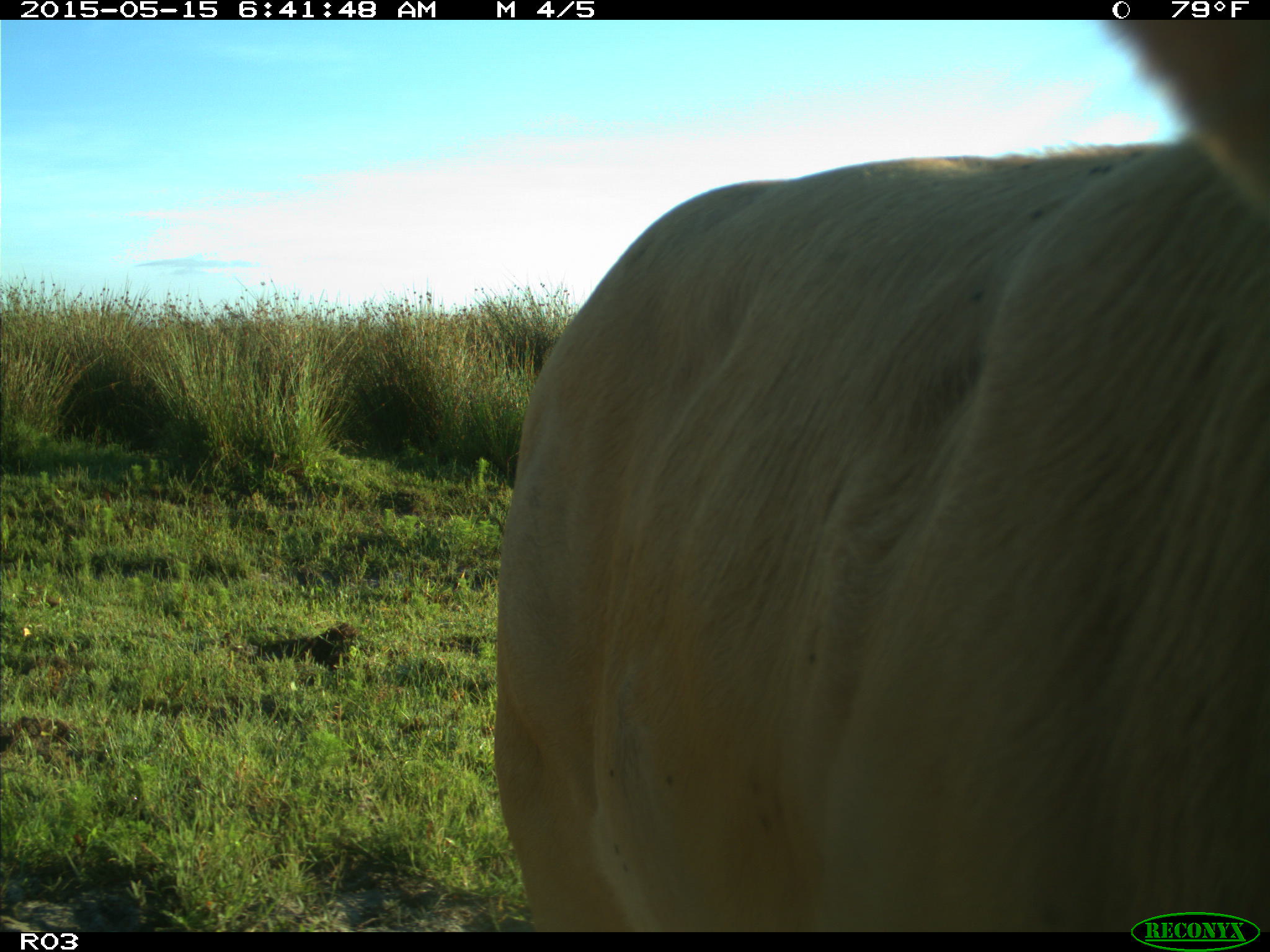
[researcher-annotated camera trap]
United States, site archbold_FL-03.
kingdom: Animalia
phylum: Chordata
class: Mammalia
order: Artiodactyla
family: Bovidae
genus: Bos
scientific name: Bos taurus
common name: domestic cow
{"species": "Bos taurus (domestic cow)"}